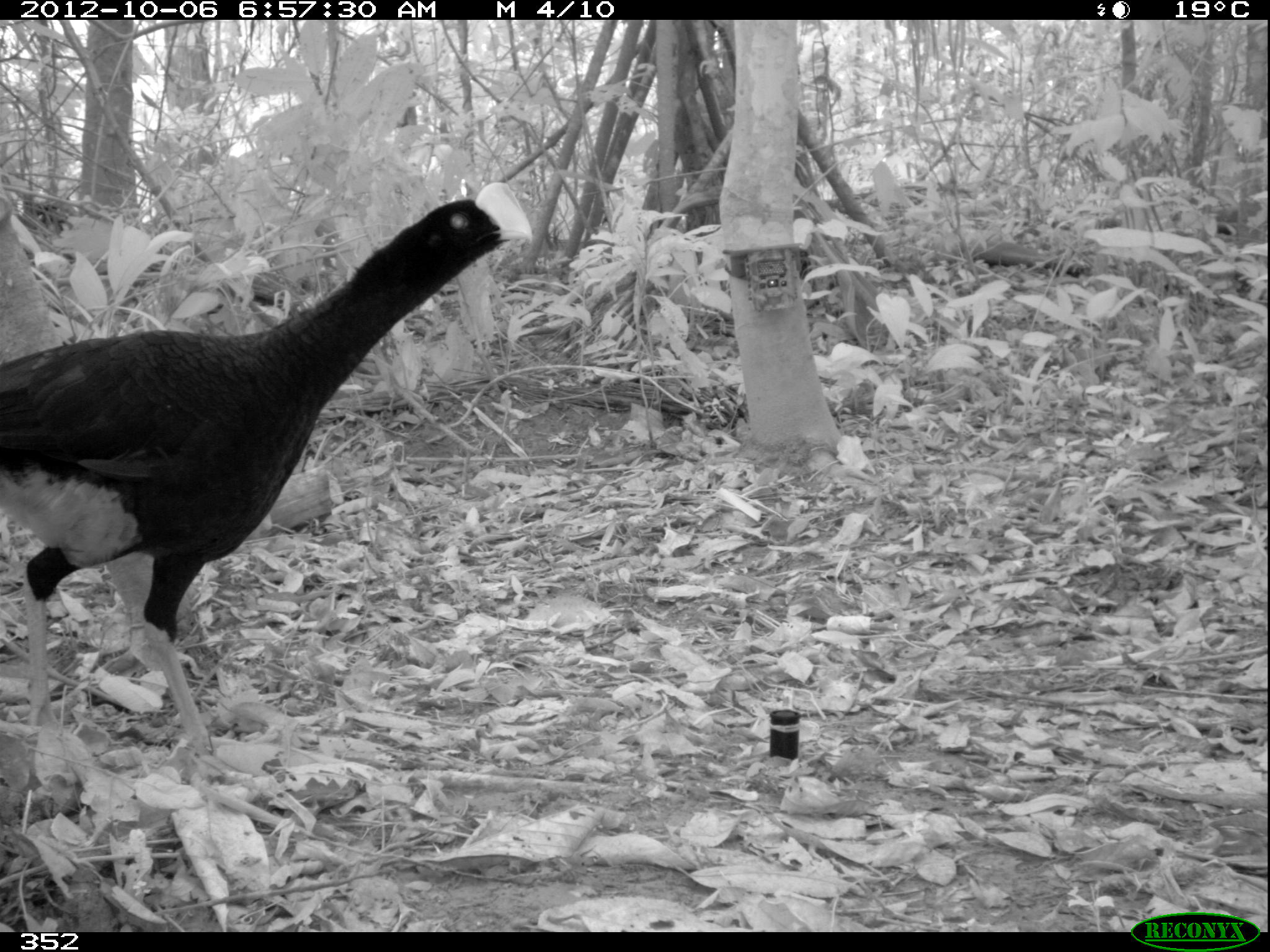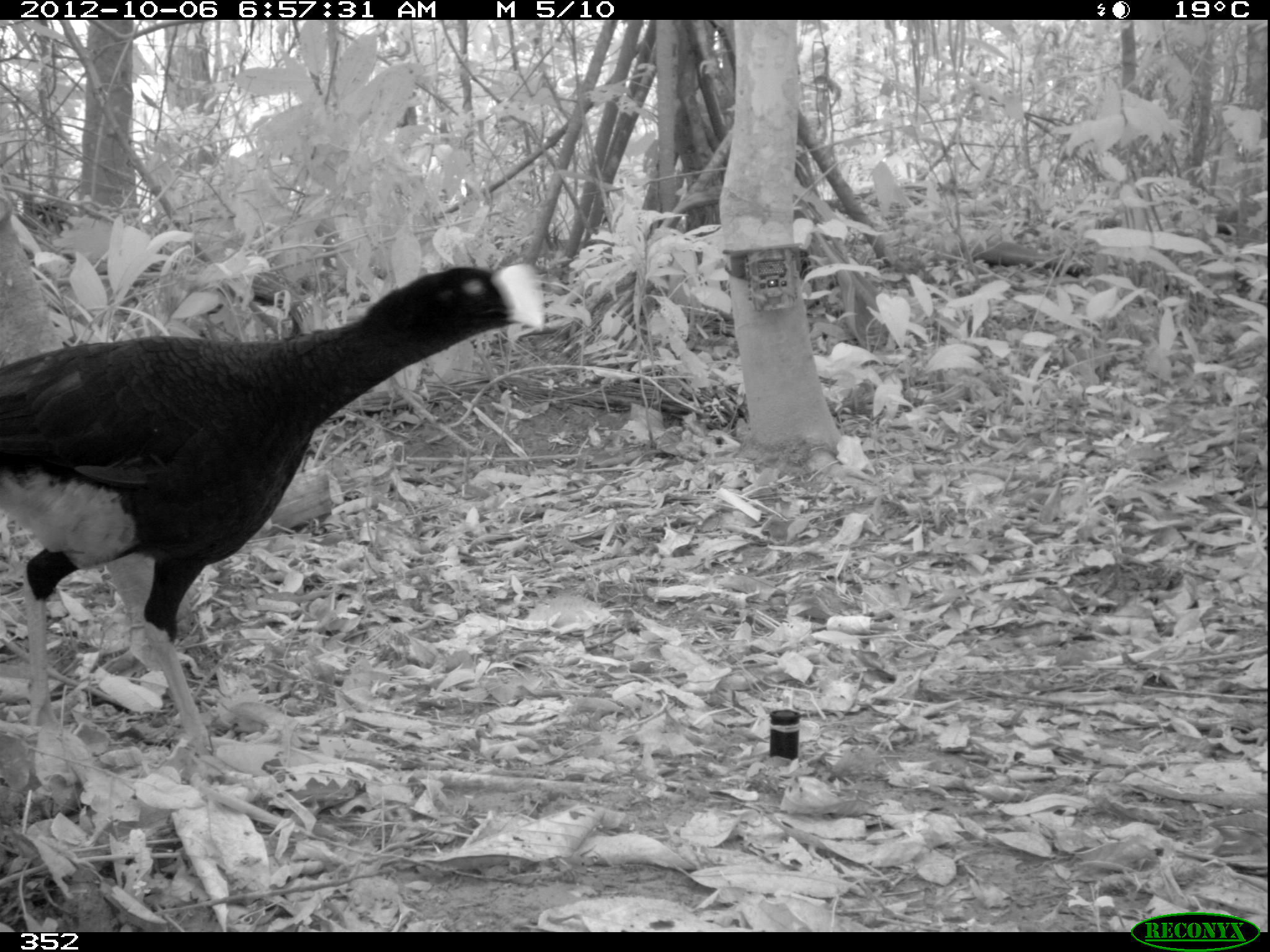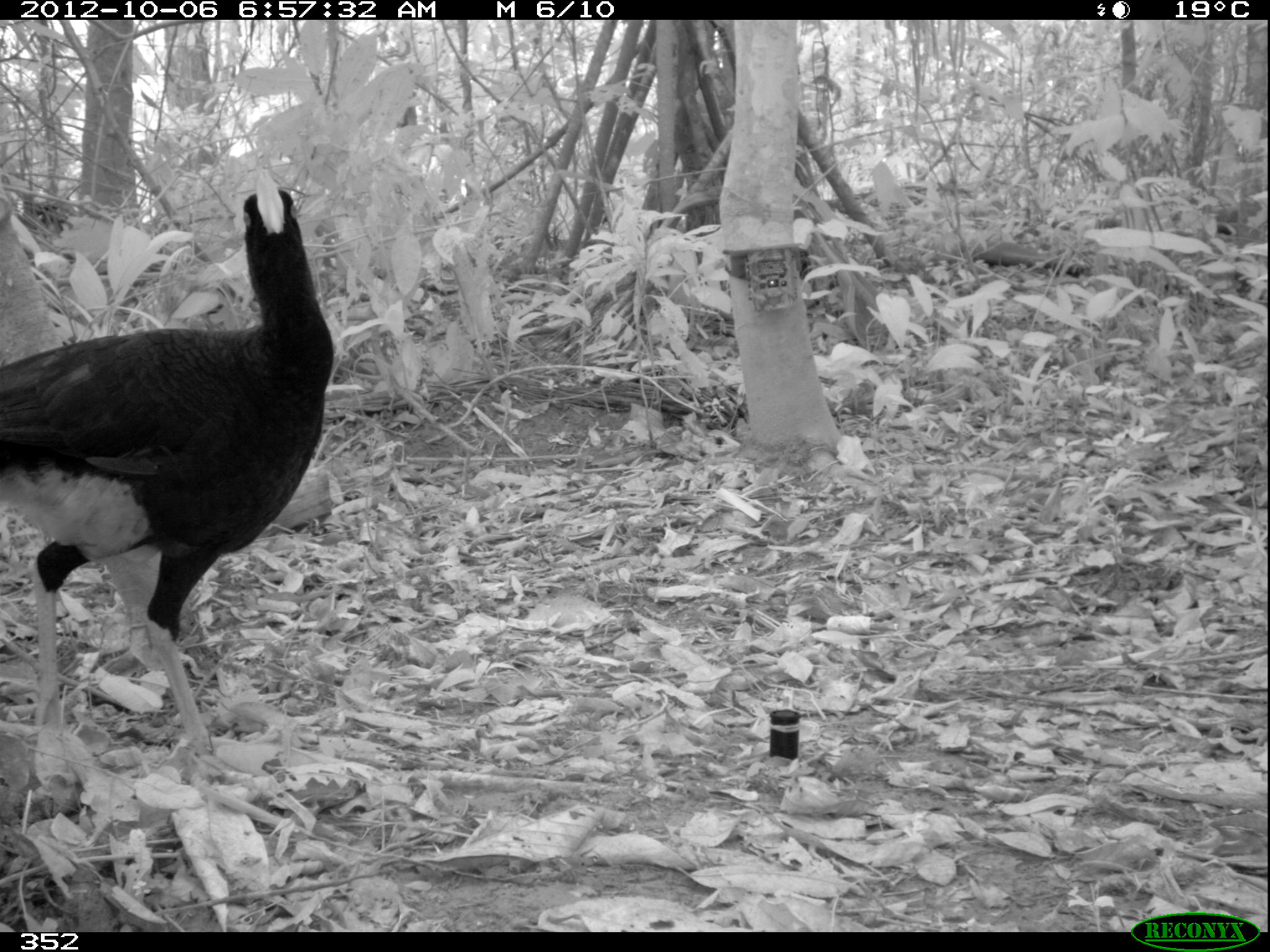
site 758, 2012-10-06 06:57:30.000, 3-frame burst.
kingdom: Animalia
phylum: Chordata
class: Aves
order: Galliformes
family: Cracidae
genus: Mitu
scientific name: Mitu tuberosum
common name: razor-billed curassow